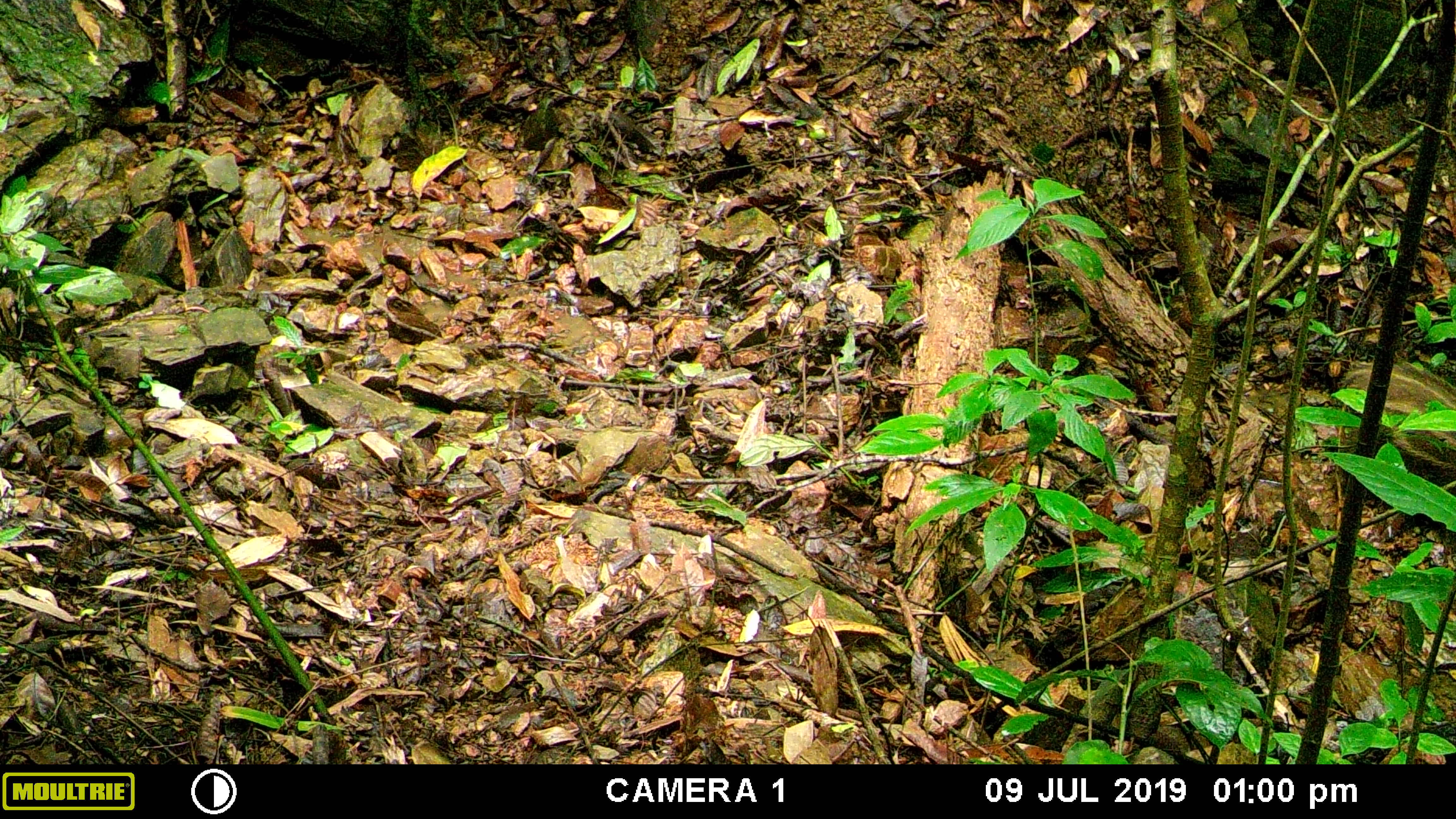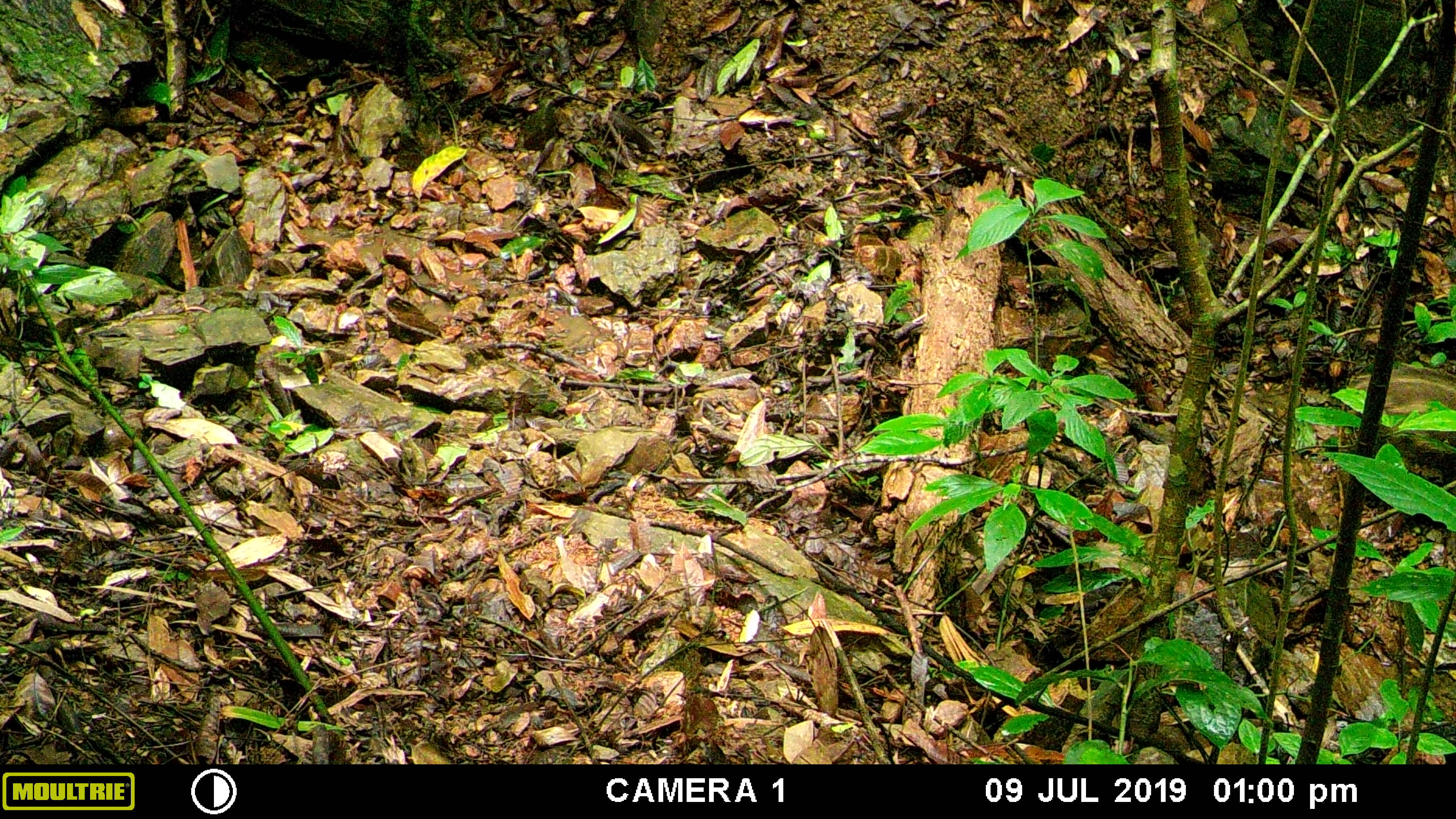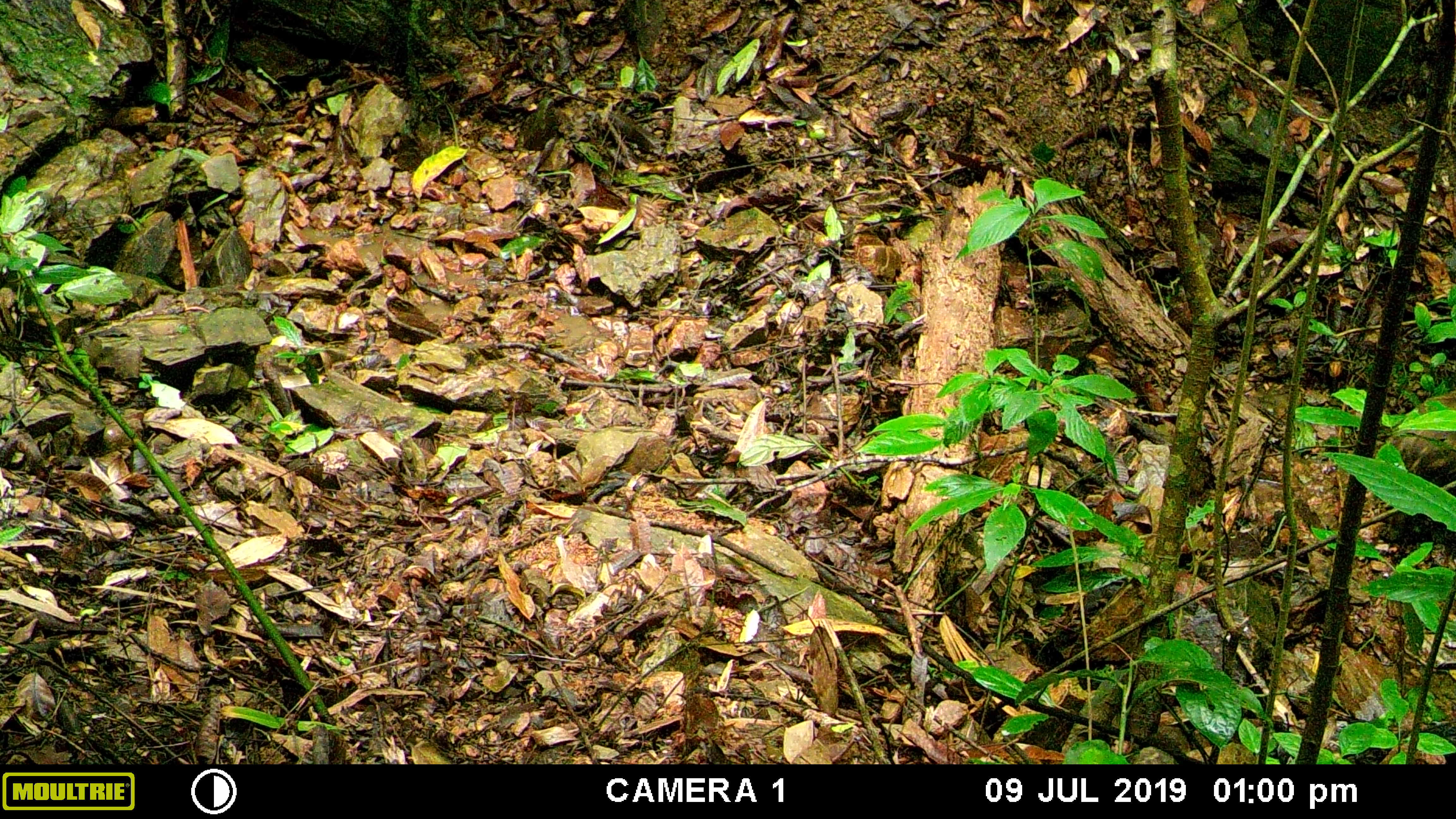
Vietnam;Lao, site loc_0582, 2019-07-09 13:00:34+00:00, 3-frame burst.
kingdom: Animalia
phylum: Chordata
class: Mammalia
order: Artiodactyla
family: Suidae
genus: Sus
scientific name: Sus scrofa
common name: eurasian wild pig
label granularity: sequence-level